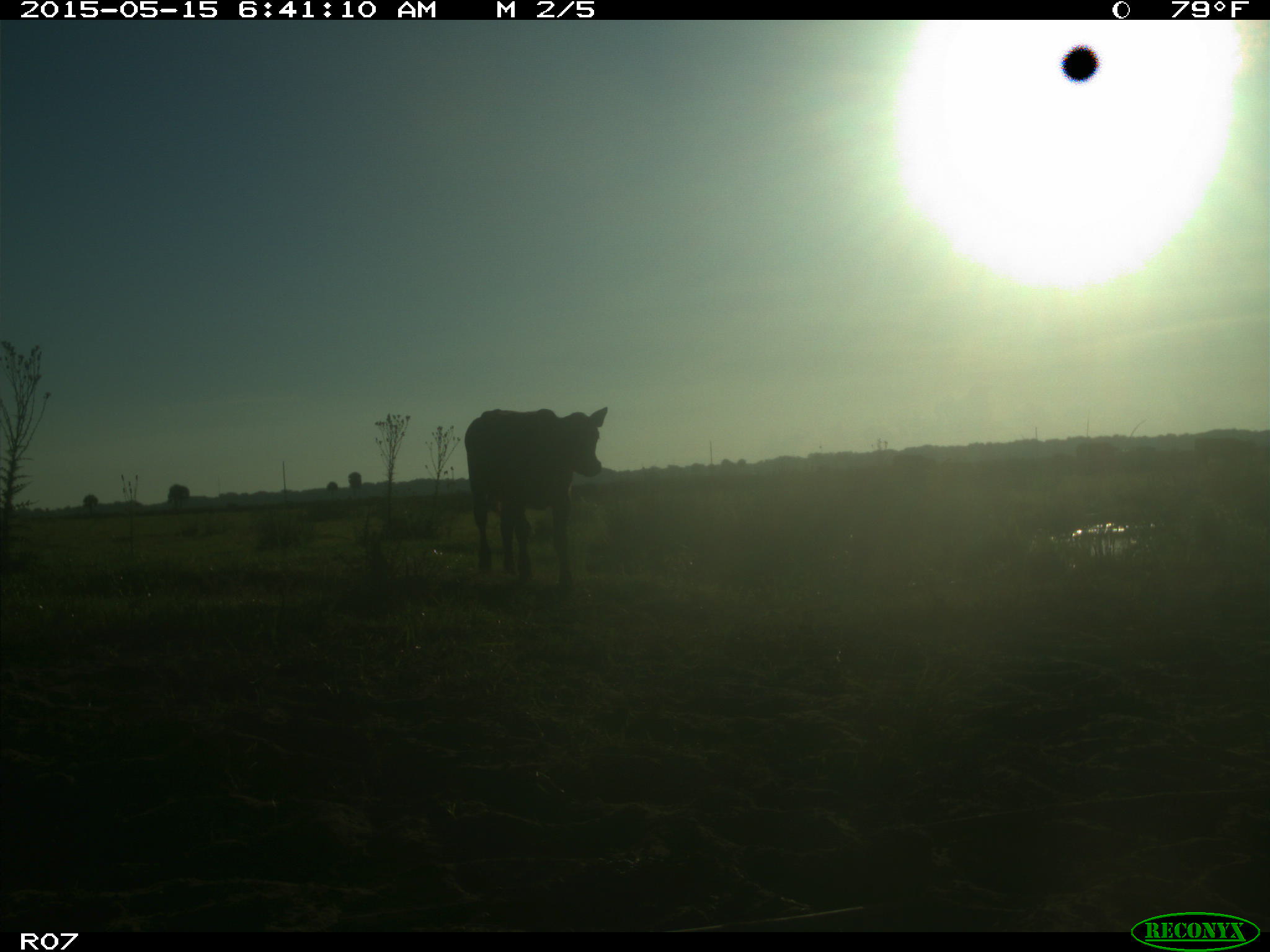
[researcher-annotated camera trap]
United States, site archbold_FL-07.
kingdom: Animalia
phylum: Chordata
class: Mammalia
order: Artiodactyla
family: Bovidae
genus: Bos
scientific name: Bos taurus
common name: domestic cow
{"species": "Bos taurus (domestic cow)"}